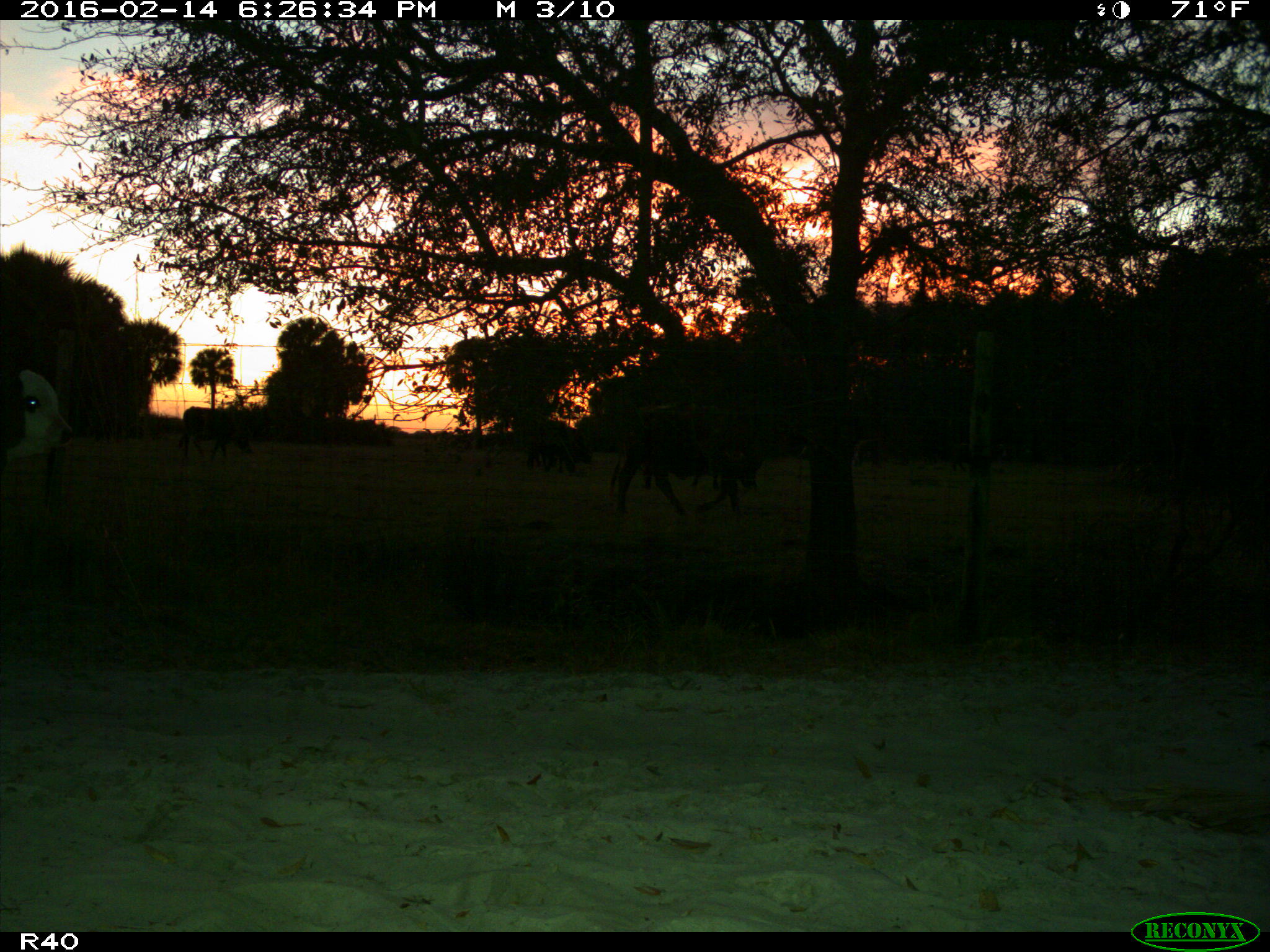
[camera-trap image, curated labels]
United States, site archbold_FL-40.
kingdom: Animalia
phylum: Chordata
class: Mammalia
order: Artiodactyla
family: Bovidae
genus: Bos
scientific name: Bos taurus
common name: domestic cow